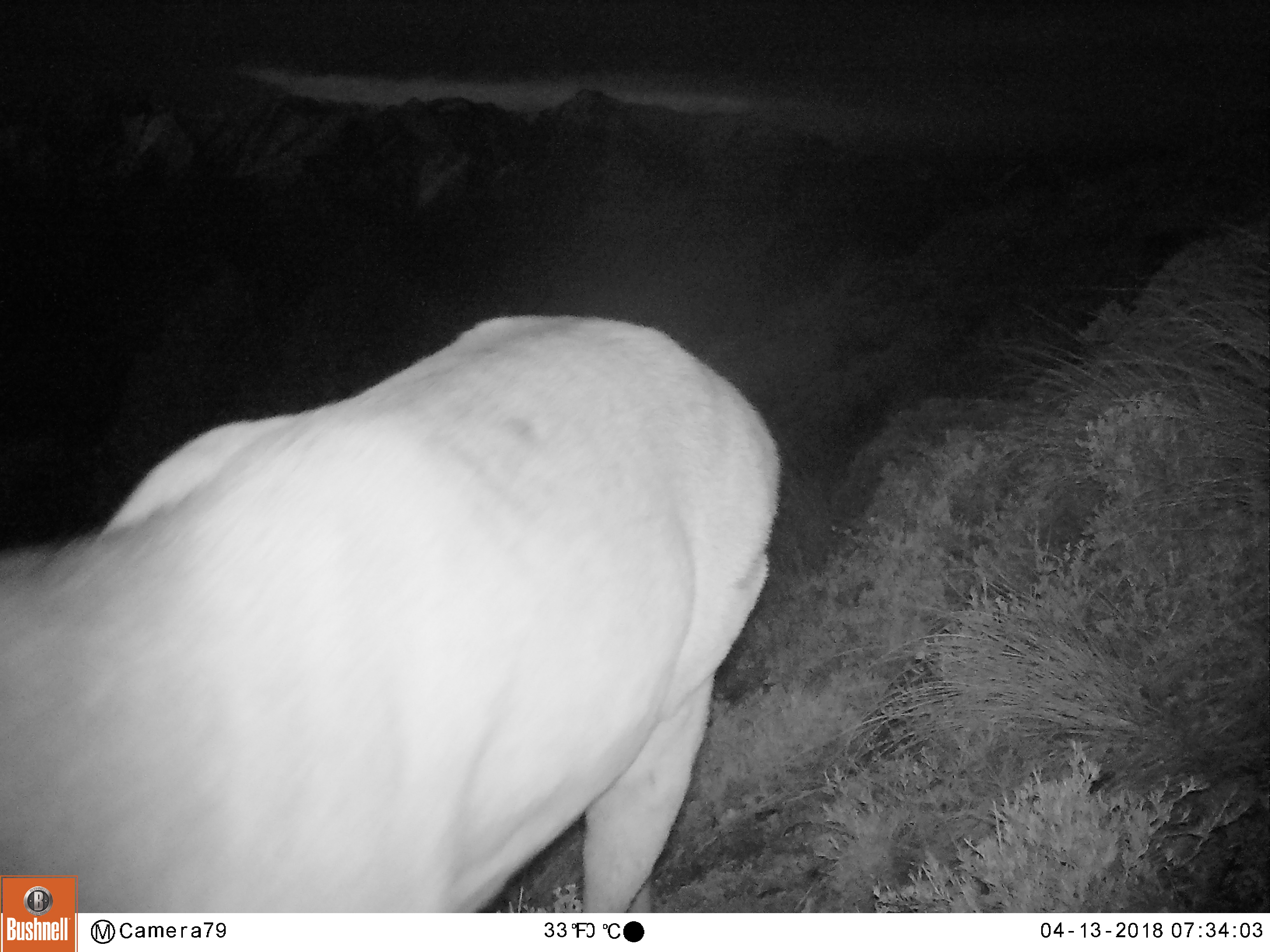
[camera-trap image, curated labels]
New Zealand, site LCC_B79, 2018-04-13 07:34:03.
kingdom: Animalia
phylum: Chordata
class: Mammalia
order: Artiodactyla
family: Cervidae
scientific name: Cervidae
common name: deer